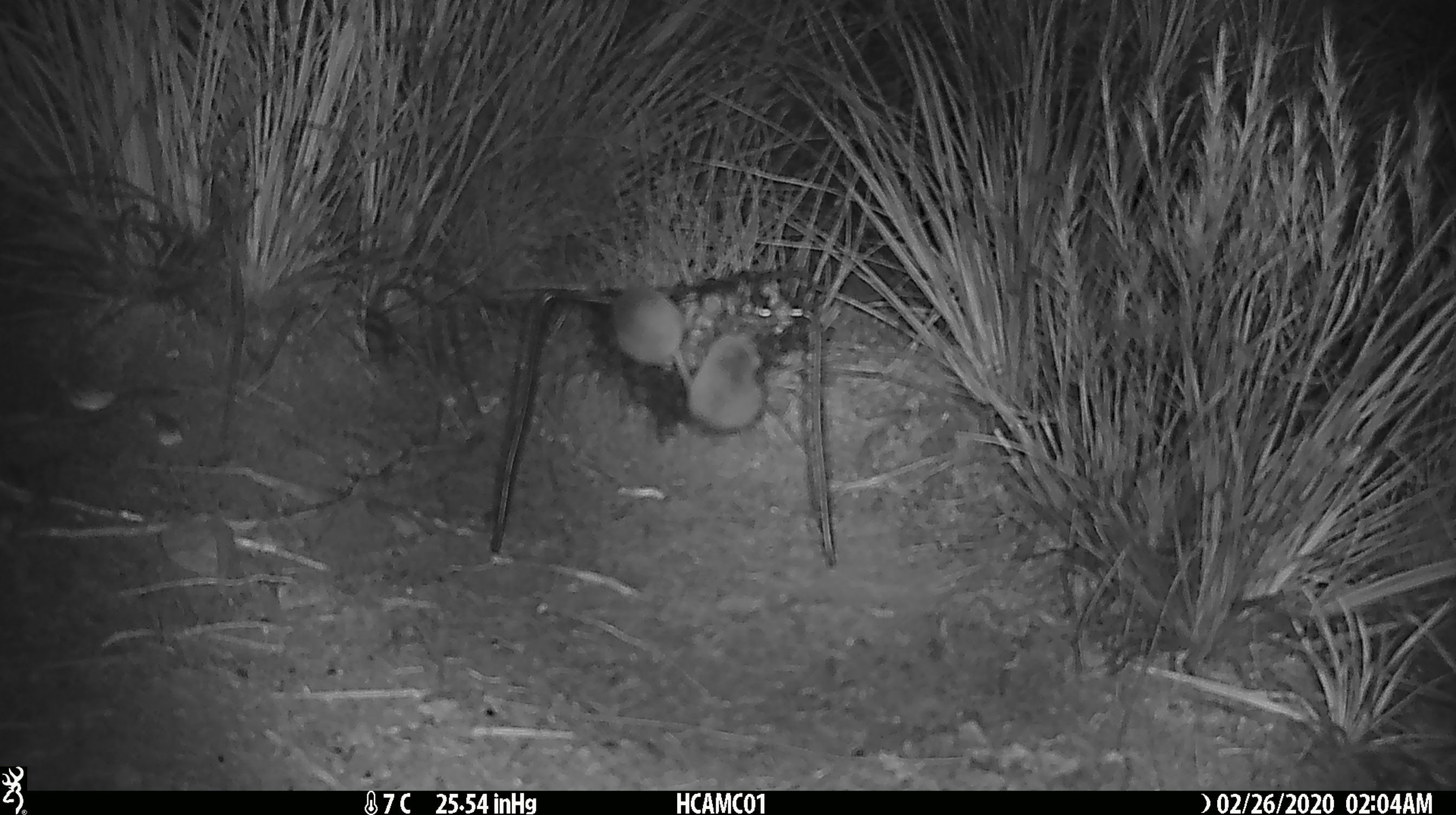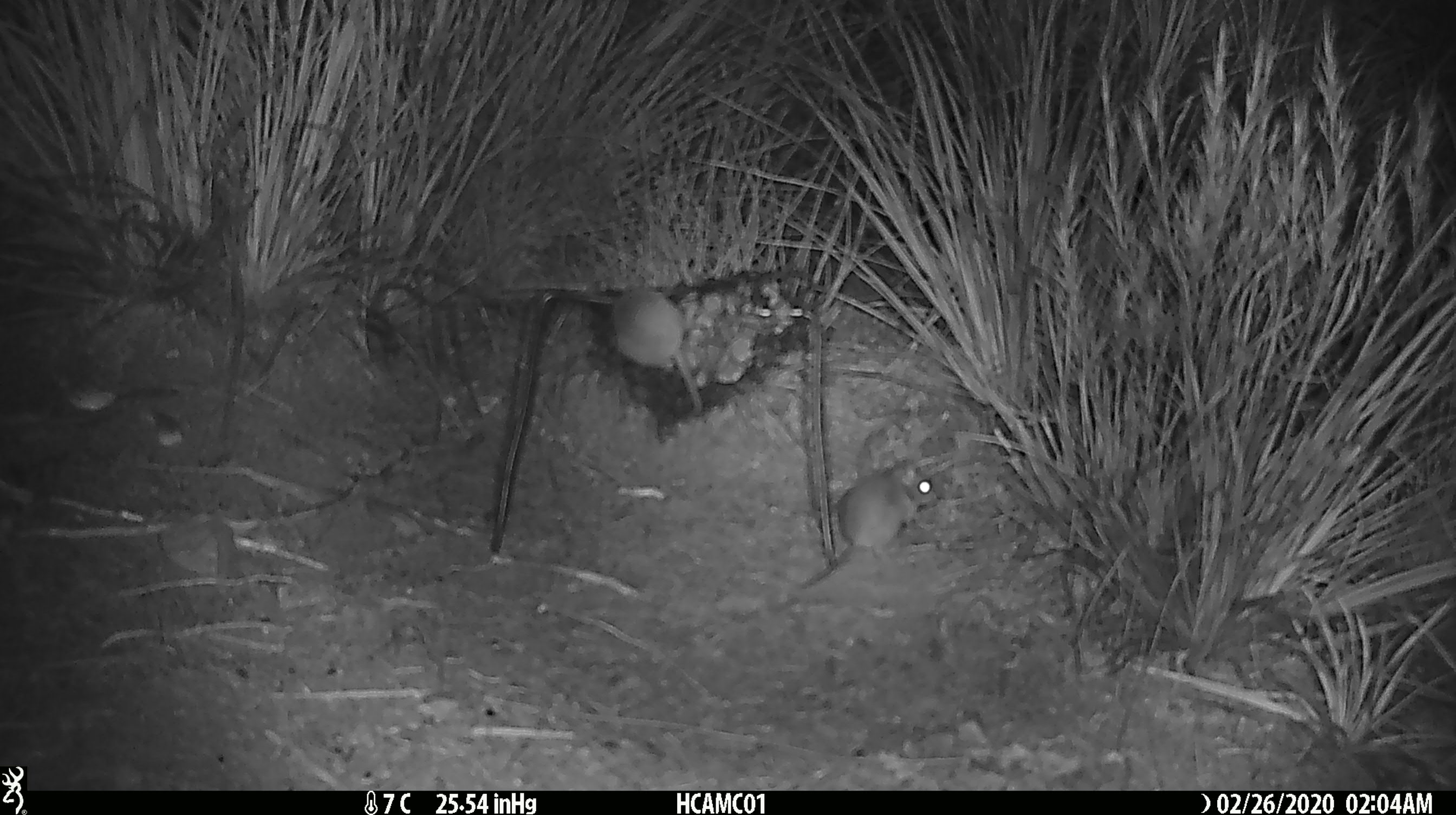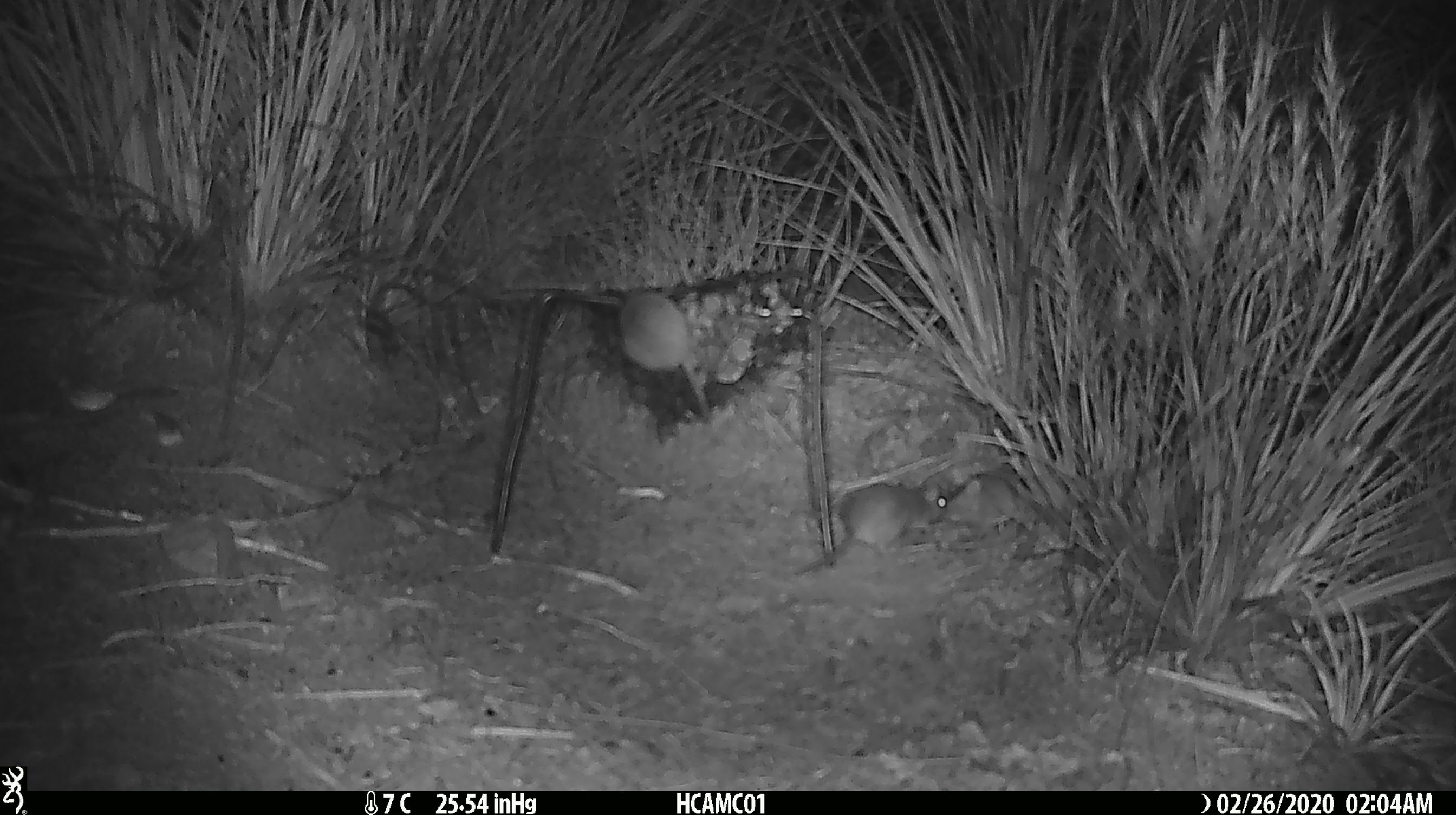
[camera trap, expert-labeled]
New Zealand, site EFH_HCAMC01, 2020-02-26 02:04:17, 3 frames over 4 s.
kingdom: Animalia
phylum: Chordata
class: Mammalia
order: Rodentia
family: Muridae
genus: Mus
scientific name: Mus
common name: mouse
Mouse (Mus).